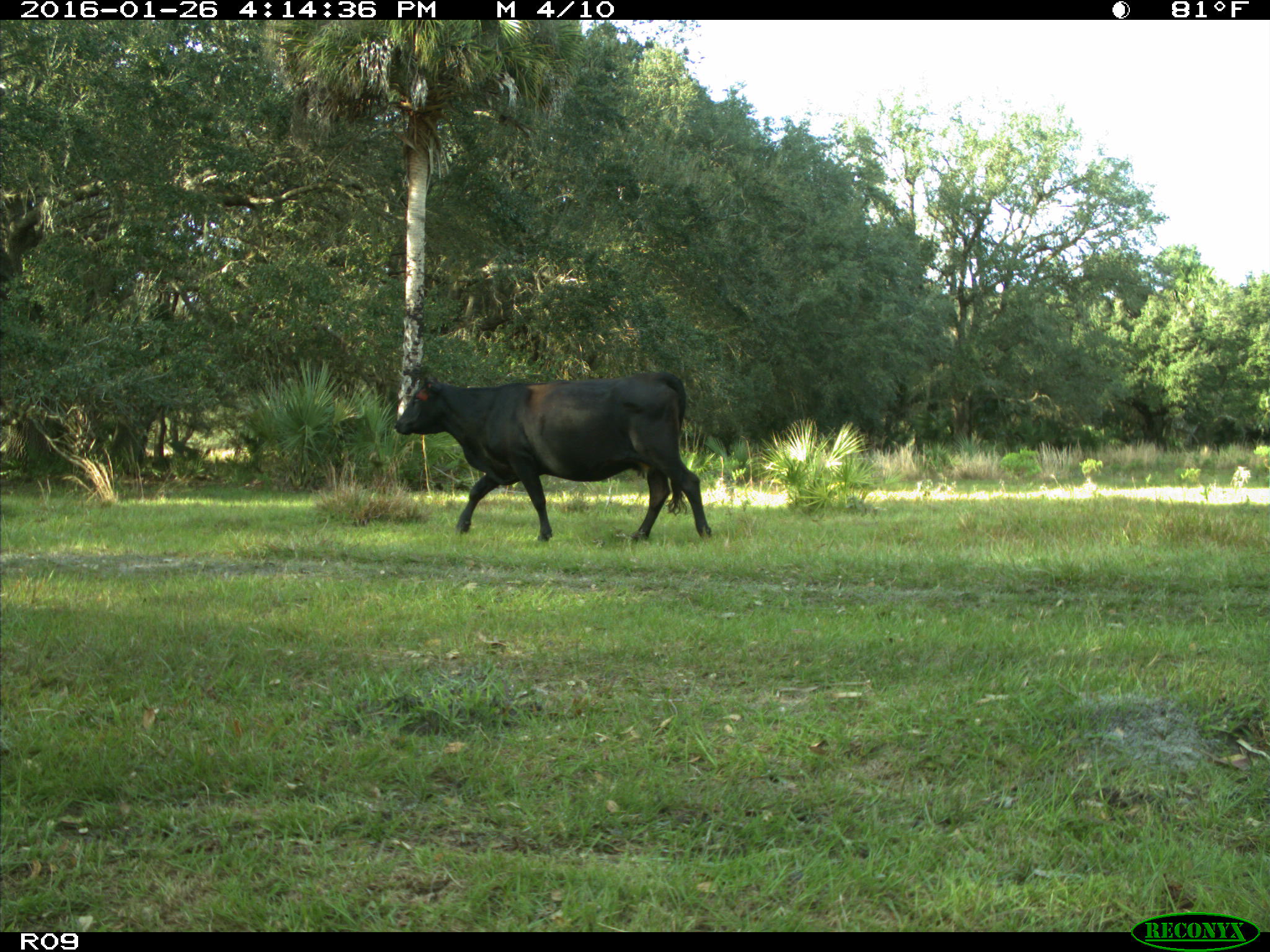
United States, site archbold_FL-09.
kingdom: Animalia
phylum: Chordata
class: Mammalia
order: Artiodactyla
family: Bovidae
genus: Bos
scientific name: Bos taurus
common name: domestic cow